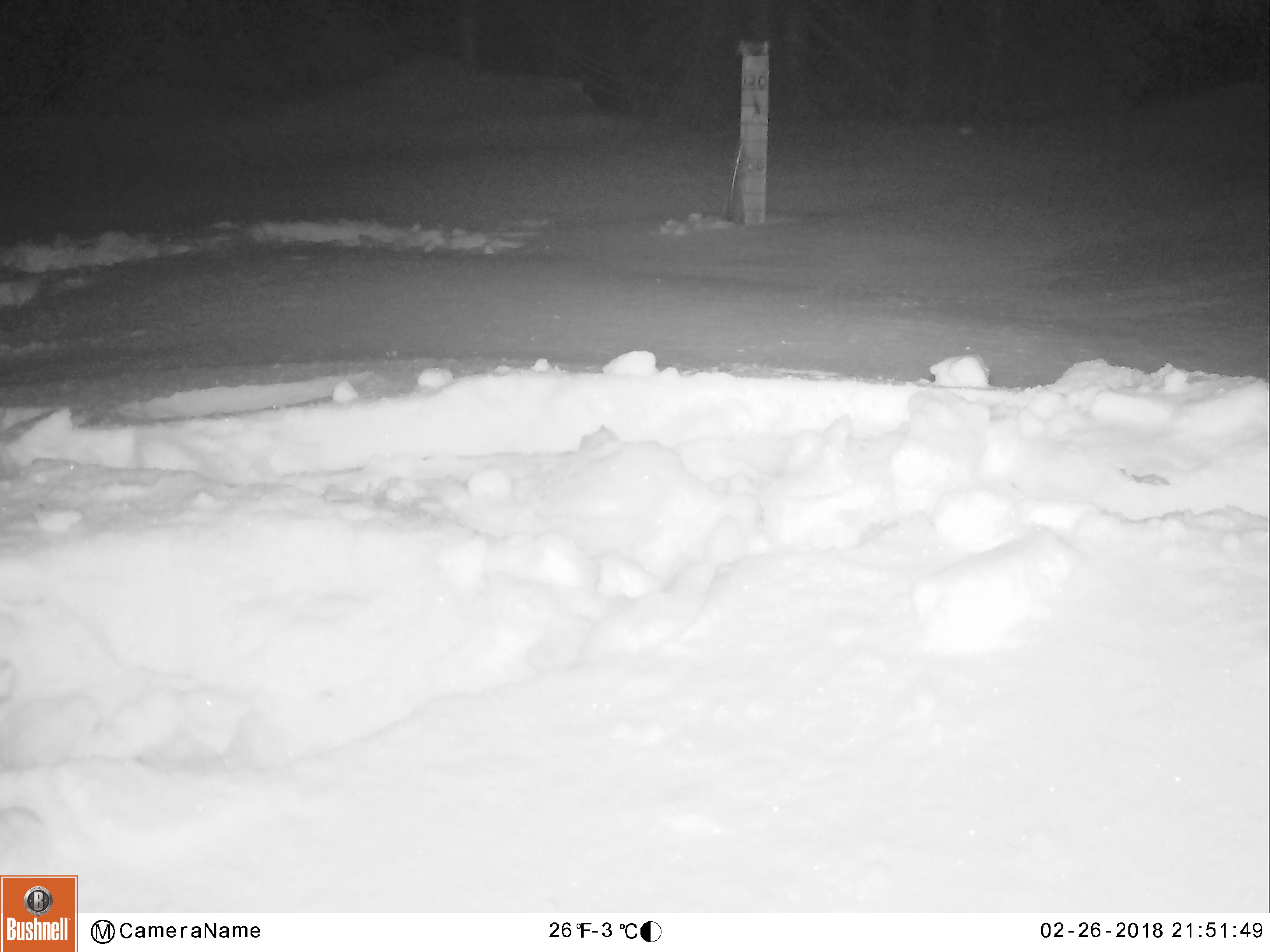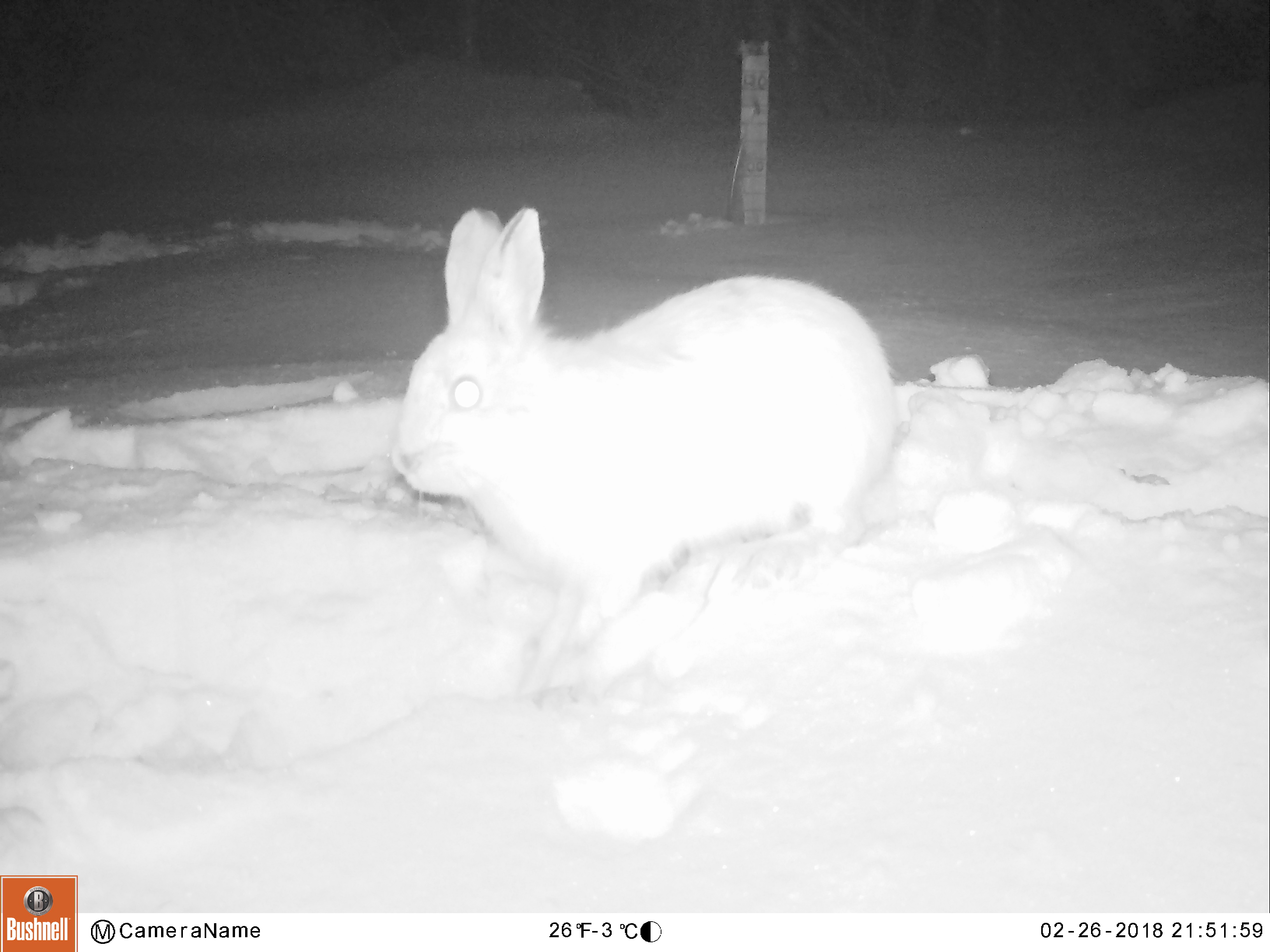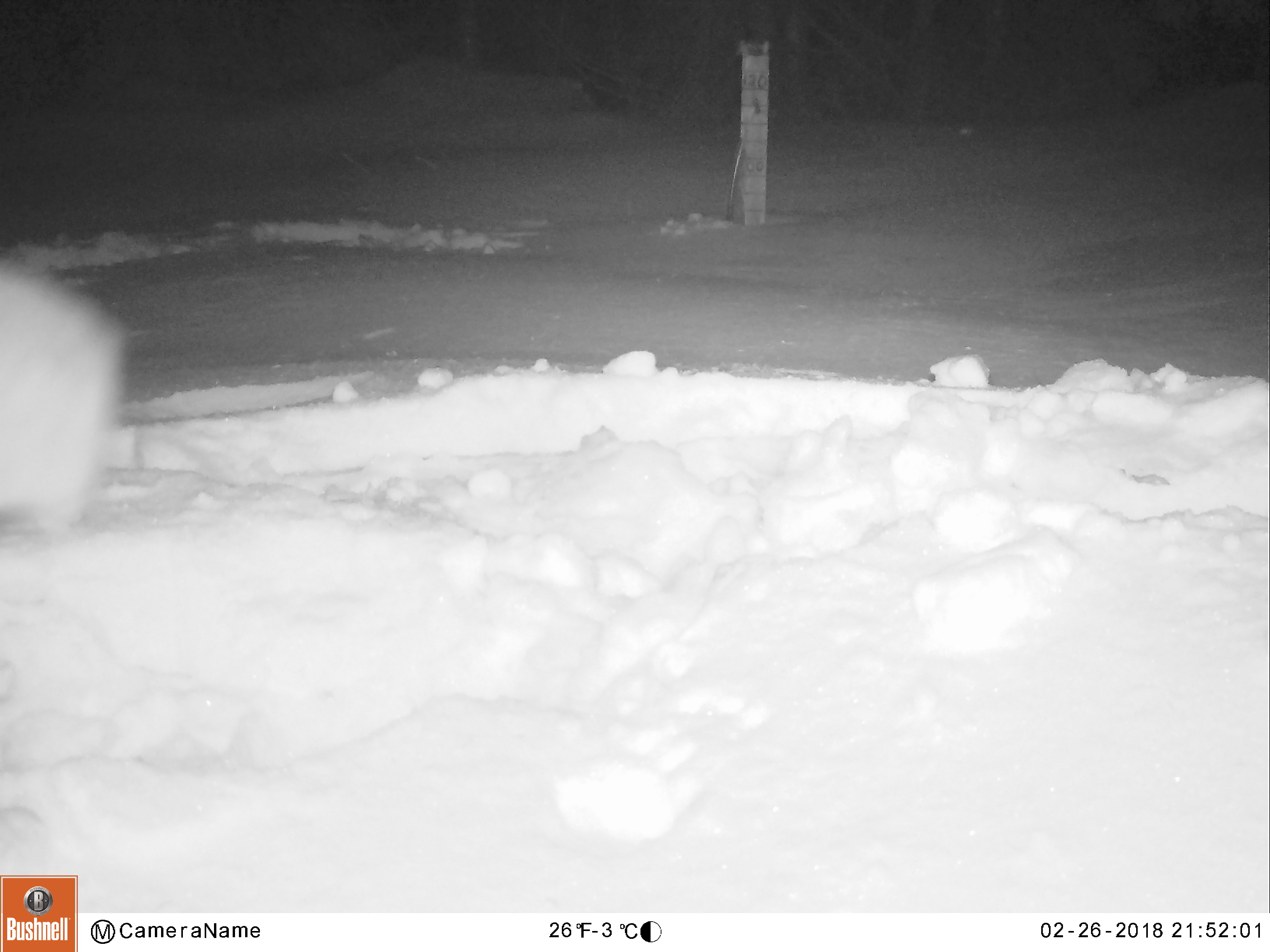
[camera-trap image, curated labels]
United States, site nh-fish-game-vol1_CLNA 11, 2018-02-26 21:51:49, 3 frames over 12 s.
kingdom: Animalia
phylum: Chordata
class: Mammalia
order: Lagomorpha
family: Leporidae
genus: Lepus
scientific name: Lepus americanus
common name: snowshoe hare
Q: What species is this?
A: Snowshoe hare (Lepus americanus).